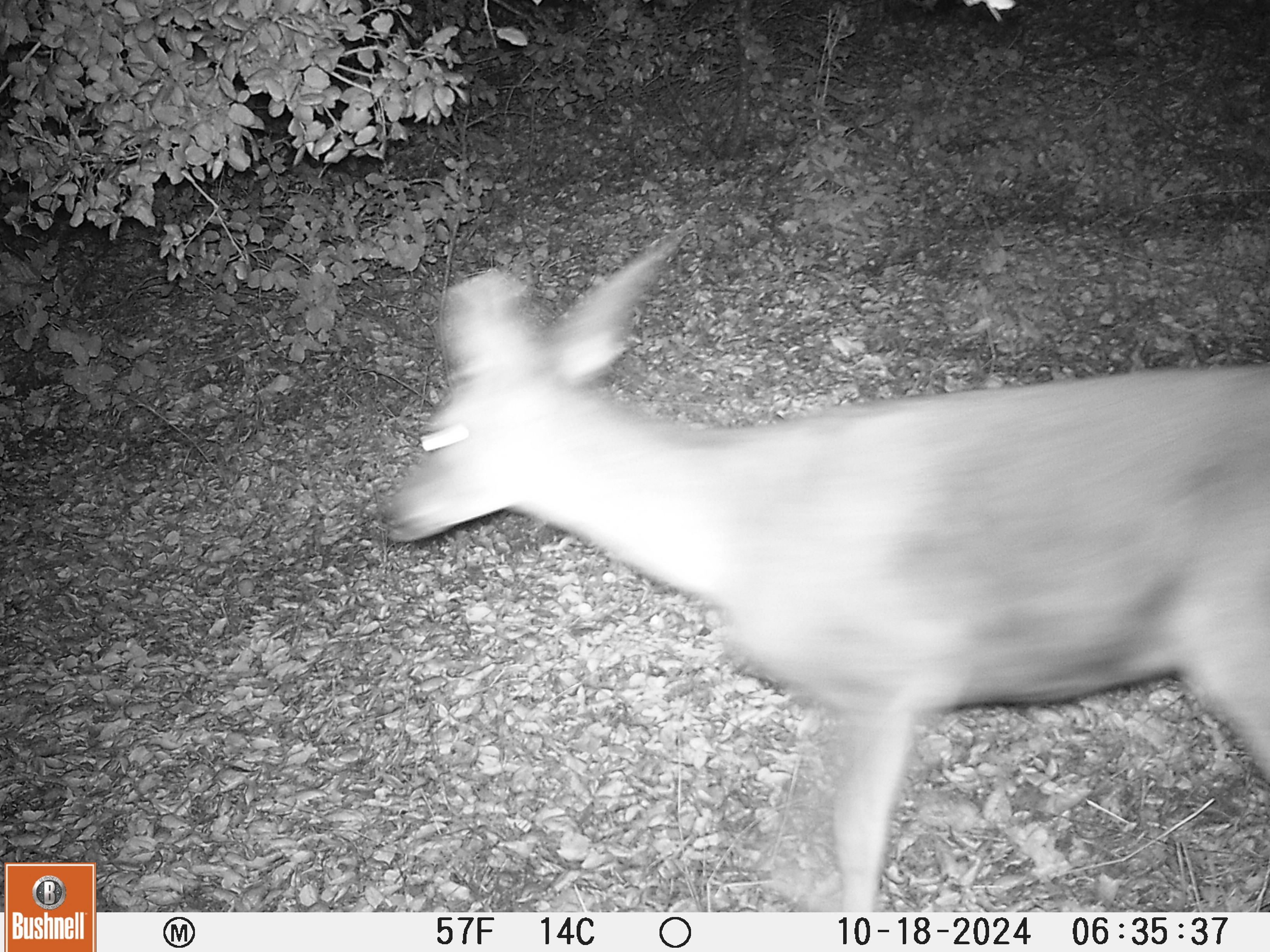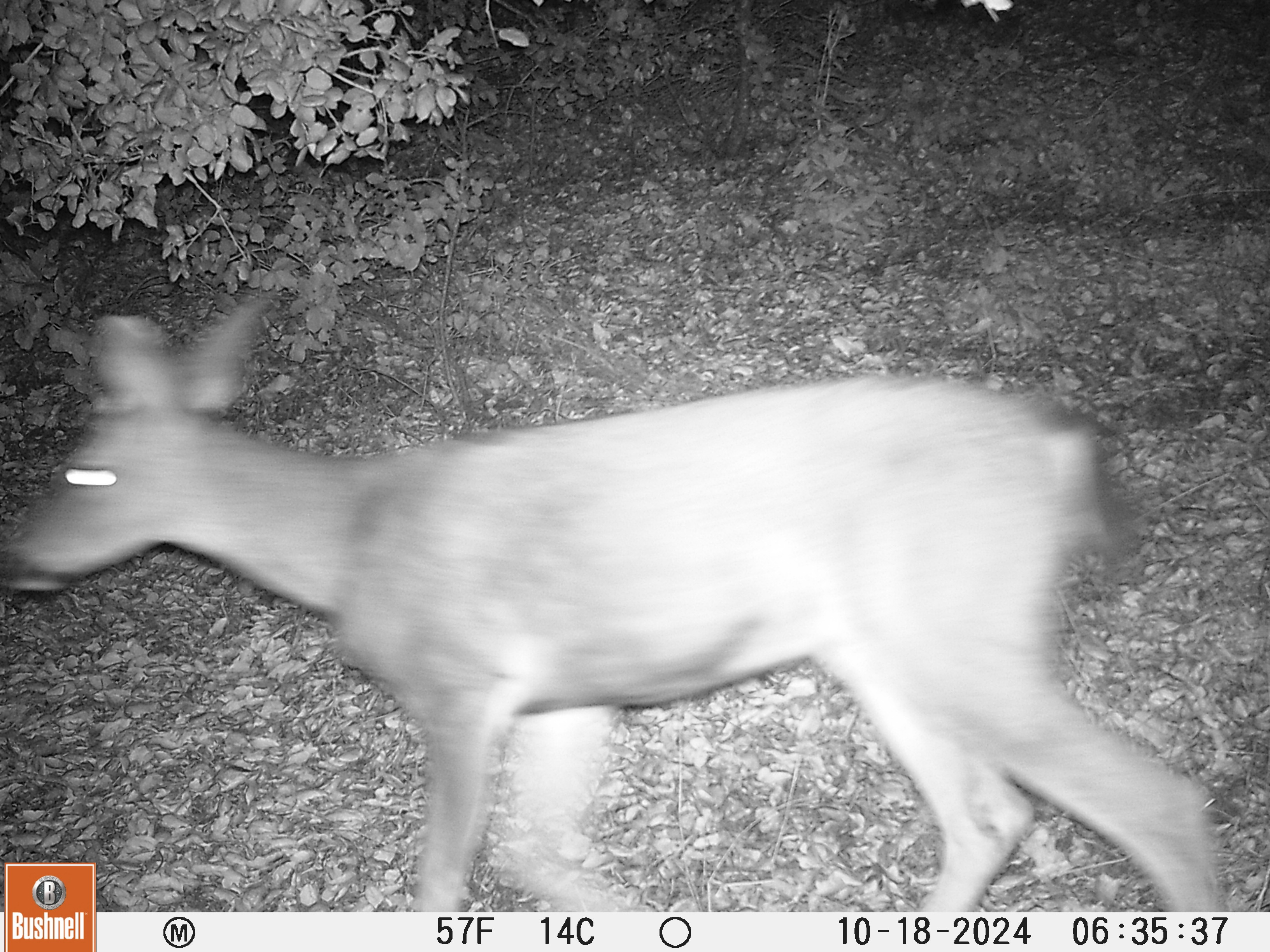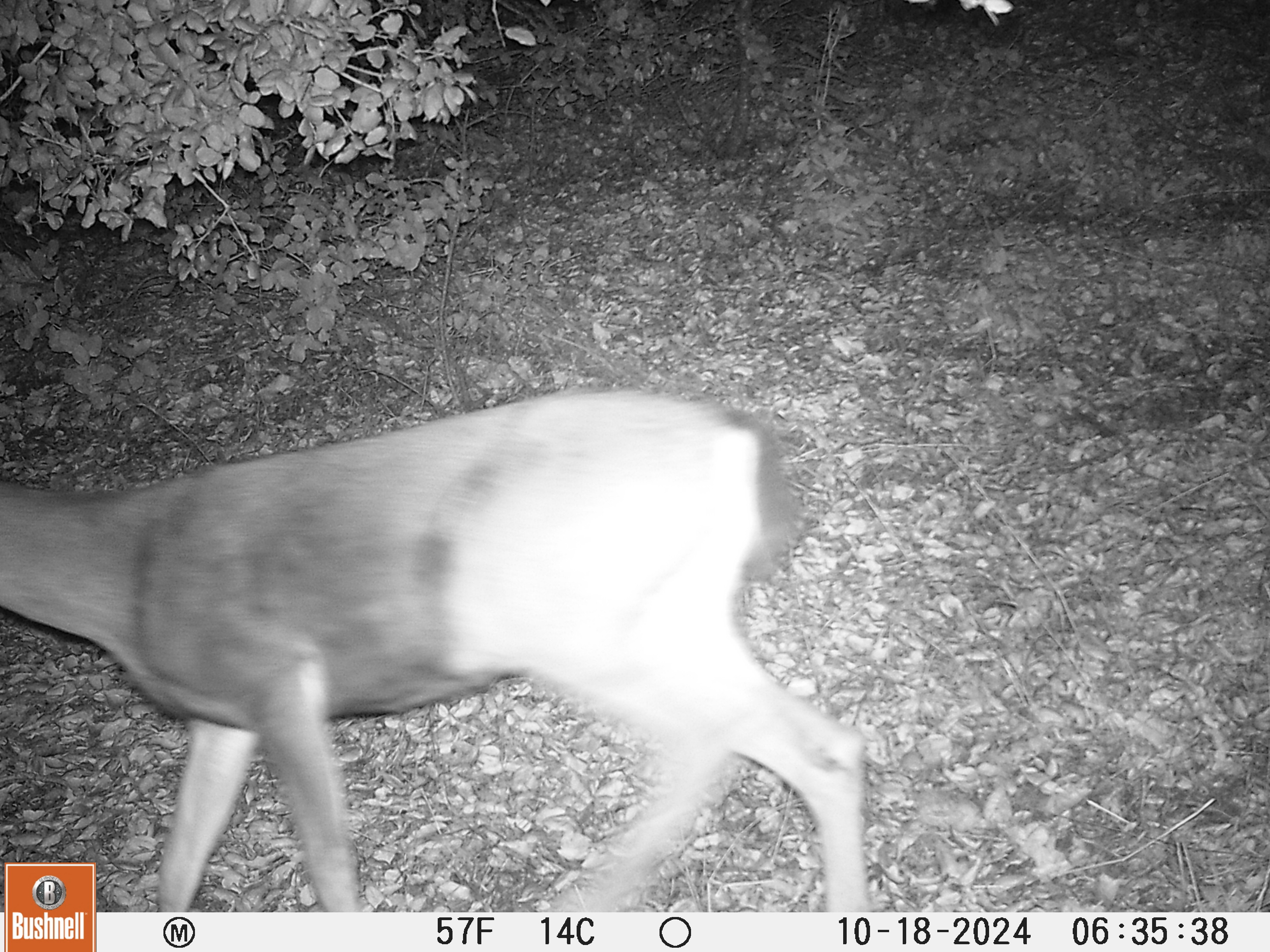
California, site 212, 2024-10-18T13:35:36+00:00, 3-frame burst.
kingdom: Animalia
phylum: Chordata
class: Mammalia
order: Artiodactyla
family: Cervidae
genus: Odocoileus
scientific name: Odocoileus hemionus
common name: mule deer